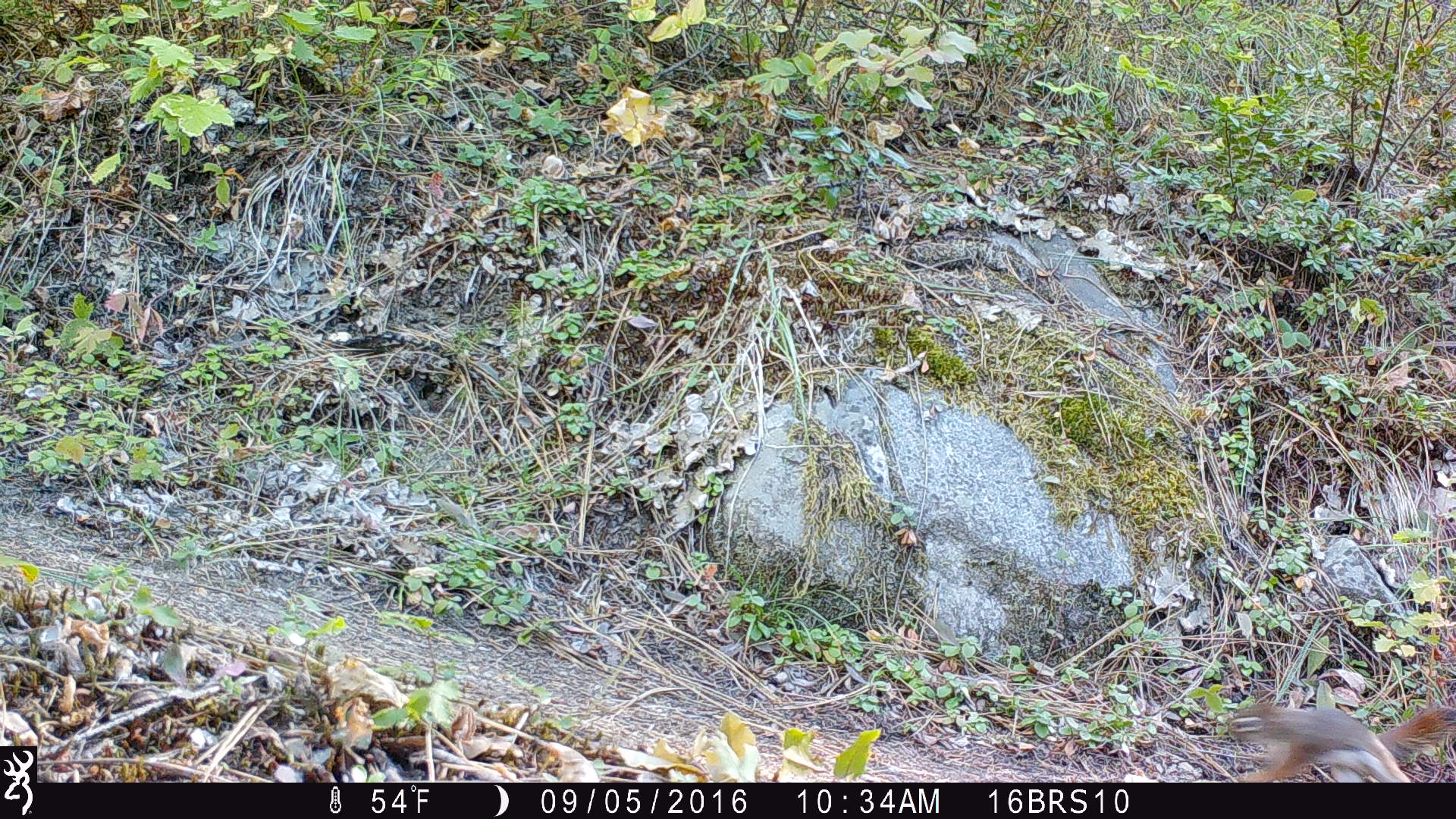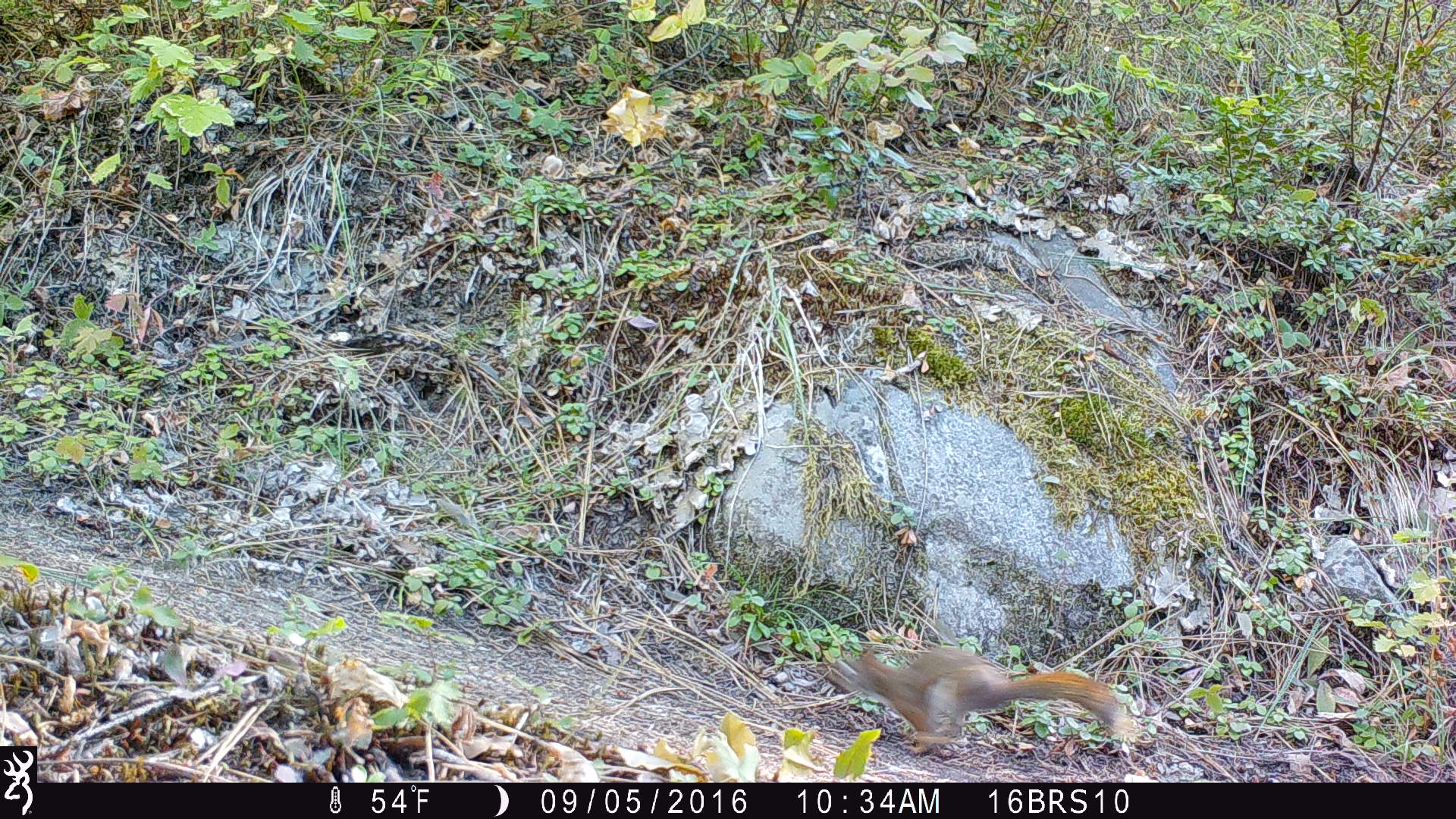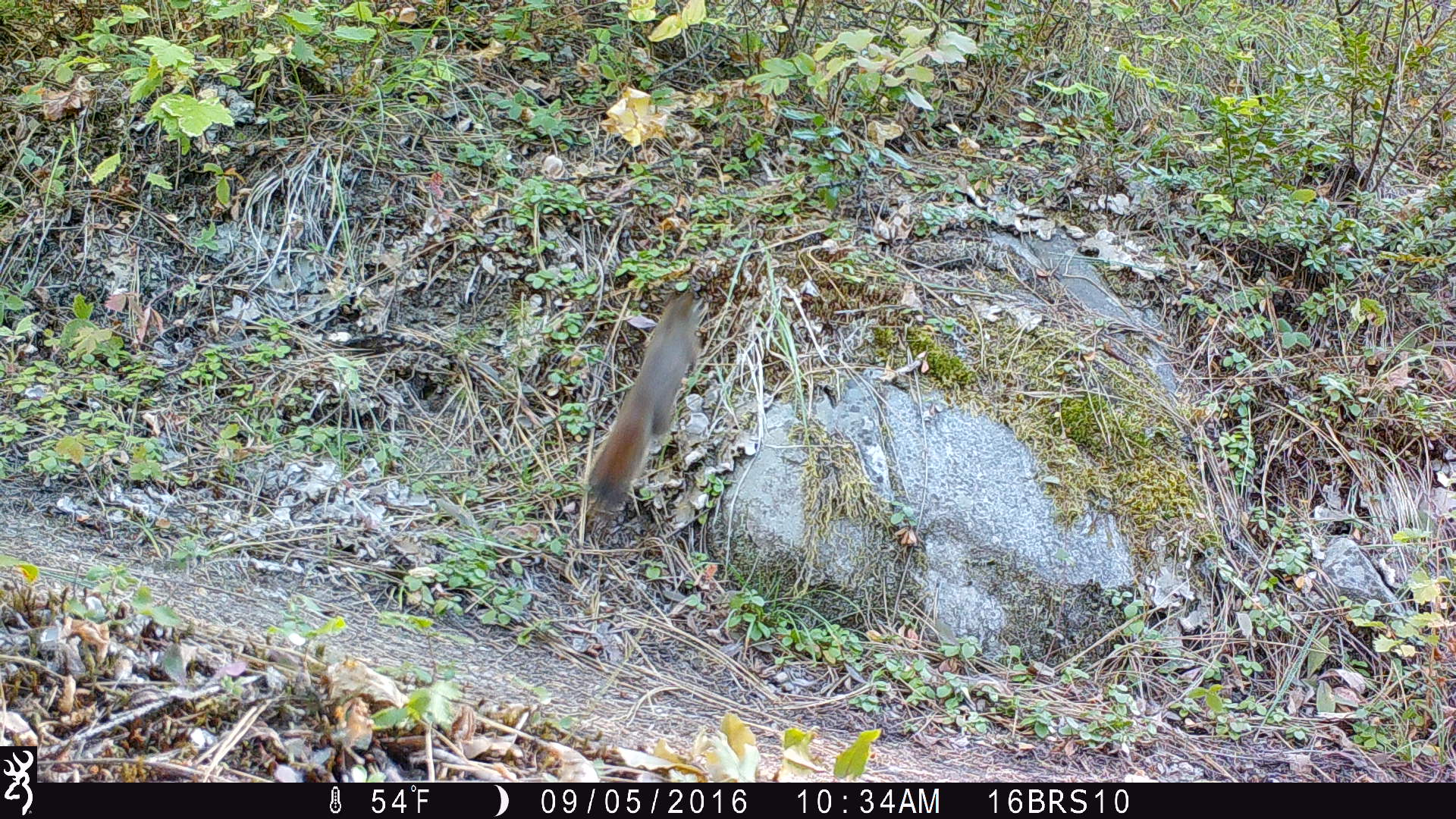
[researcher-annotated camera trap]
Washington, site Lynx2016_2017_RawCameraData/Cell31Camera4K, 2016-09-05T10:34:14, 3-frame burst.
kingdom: Animalia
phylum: Chordata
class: Mammalia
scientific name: Mammalia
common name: small mammal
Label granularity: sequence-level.